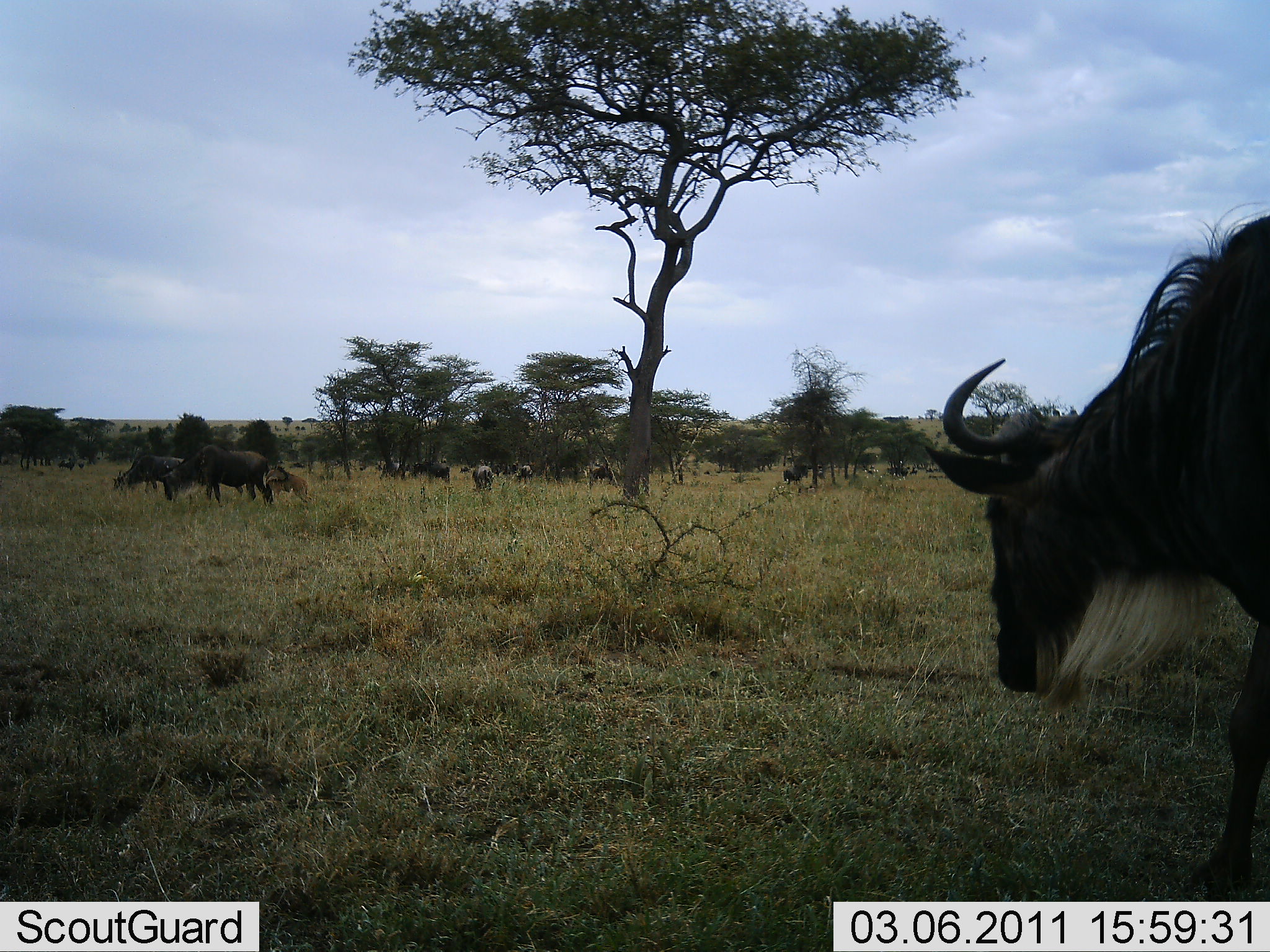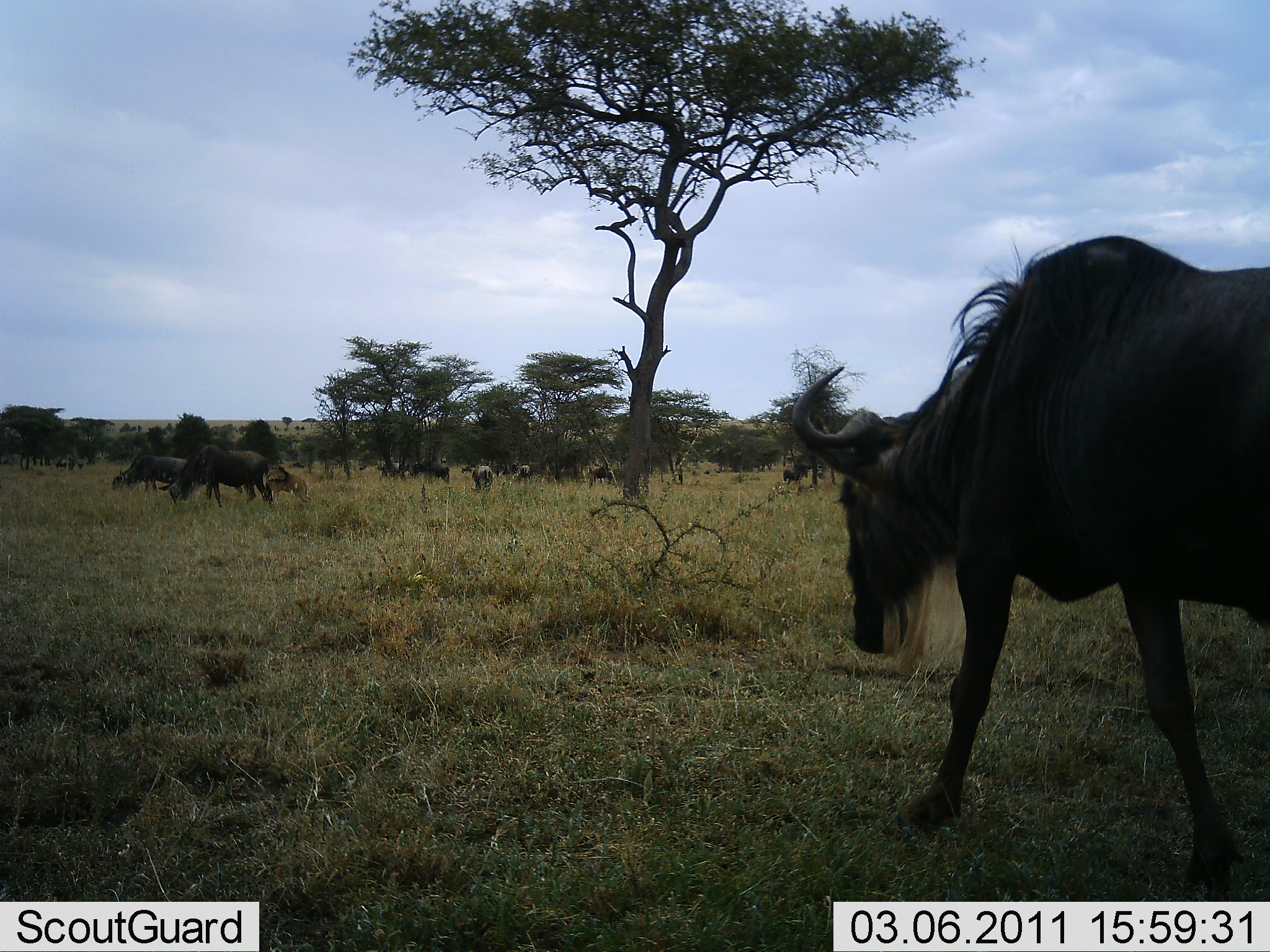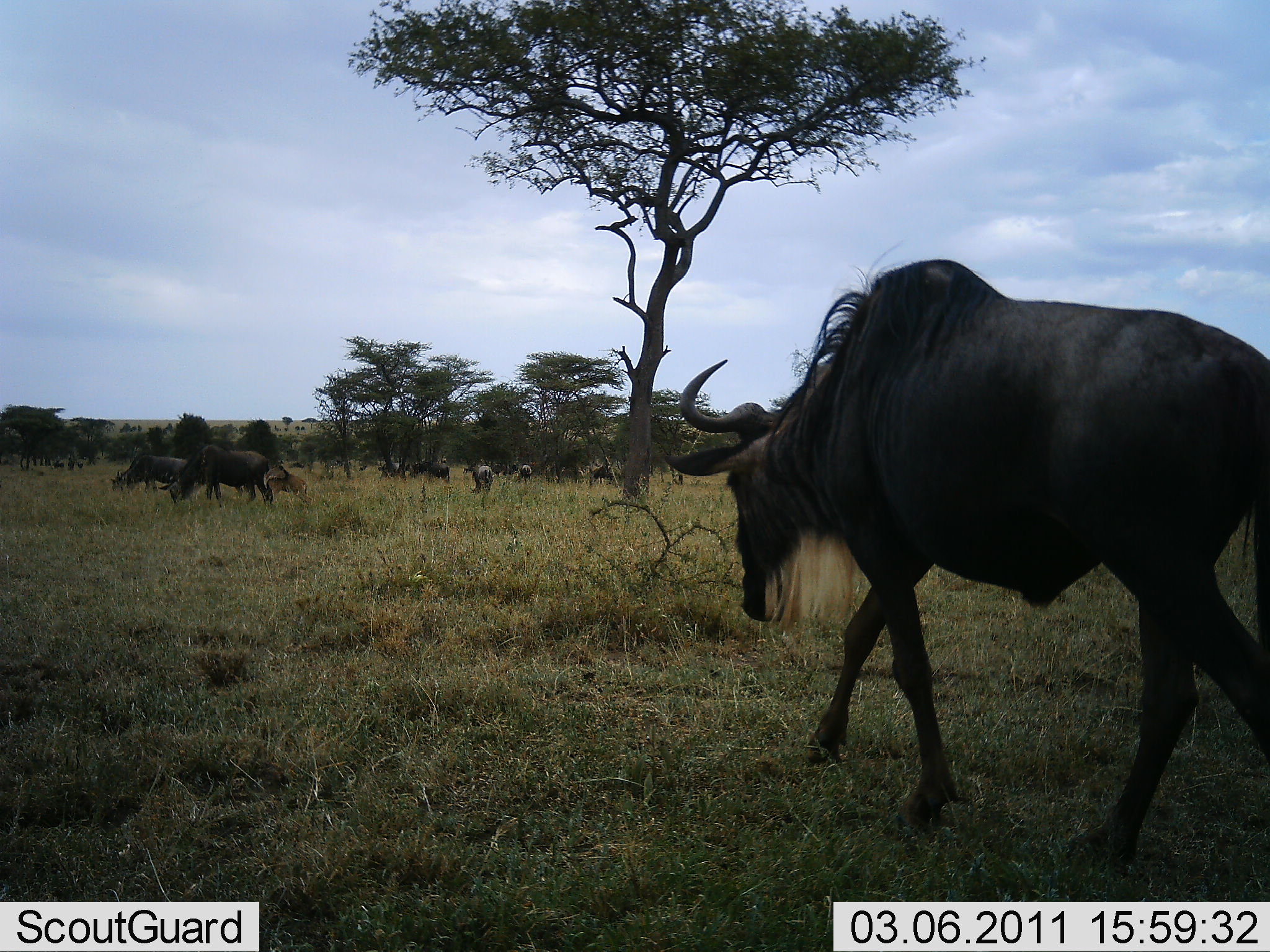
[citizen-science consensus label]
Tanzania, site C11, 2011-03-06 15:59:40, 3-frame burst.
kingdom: Animalia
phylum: Chordata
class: Mammalia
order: Artiodactyla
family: Bovidae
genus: Connochaetes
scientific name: Connochaetes taurinus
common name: blue wildebeest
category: wildebeest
Wildebeest (blue wildebeest) (Connochaetes taurinus), count 11-50. Behavior (volunteer vote fractions): standing 25%, resting 0%, moving 58%, interacting 0%. Young present (vote fraction): 0%. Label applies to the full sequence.